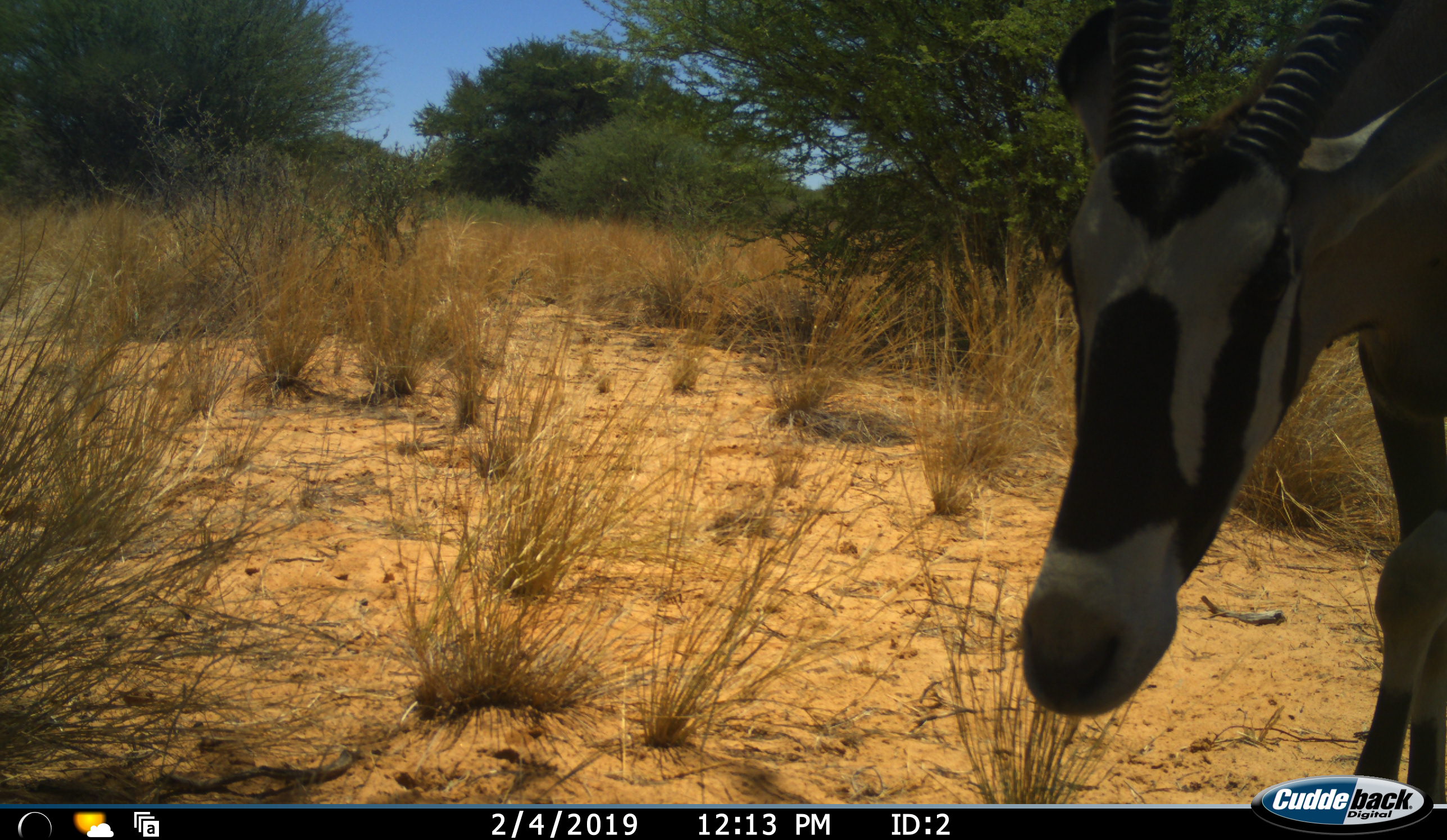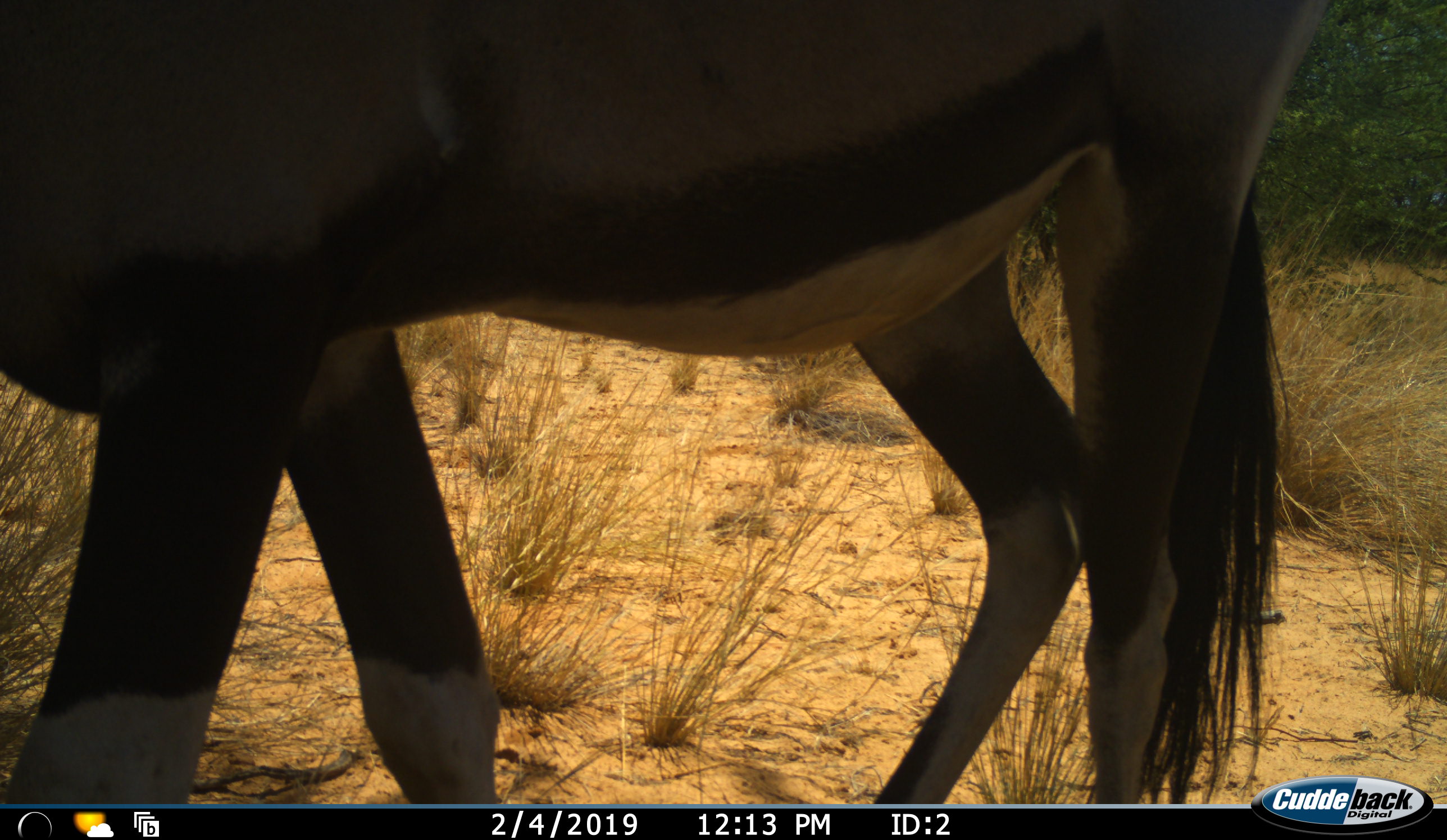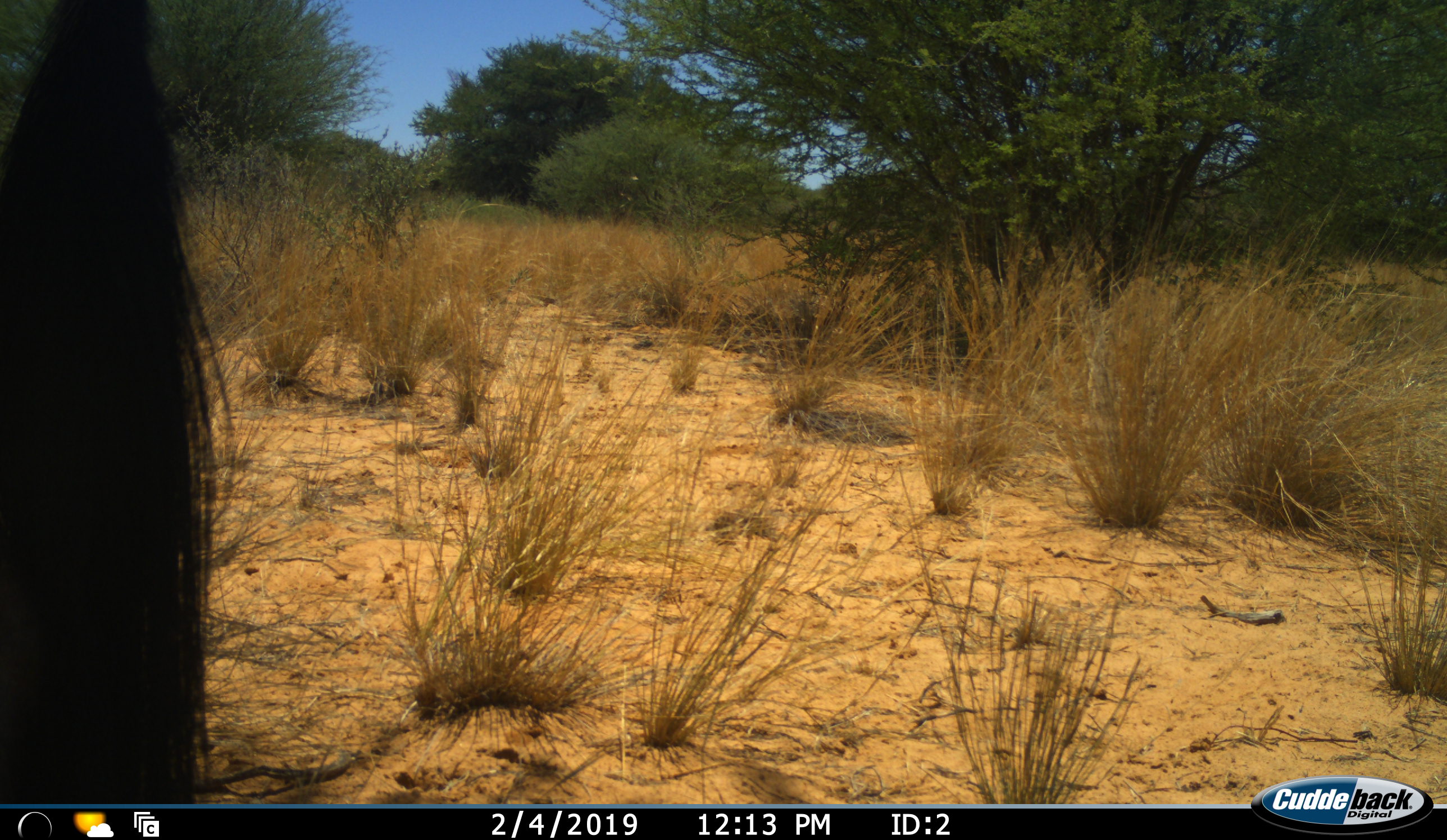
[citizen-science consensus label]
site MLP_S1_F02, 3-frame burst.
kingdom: Animalia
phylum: Chordata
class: Mammalia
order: Artiodactyla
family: Bovidae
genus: Oryx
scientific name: Oryx gazella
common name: gemsbok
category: oryx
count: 1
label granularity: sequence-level